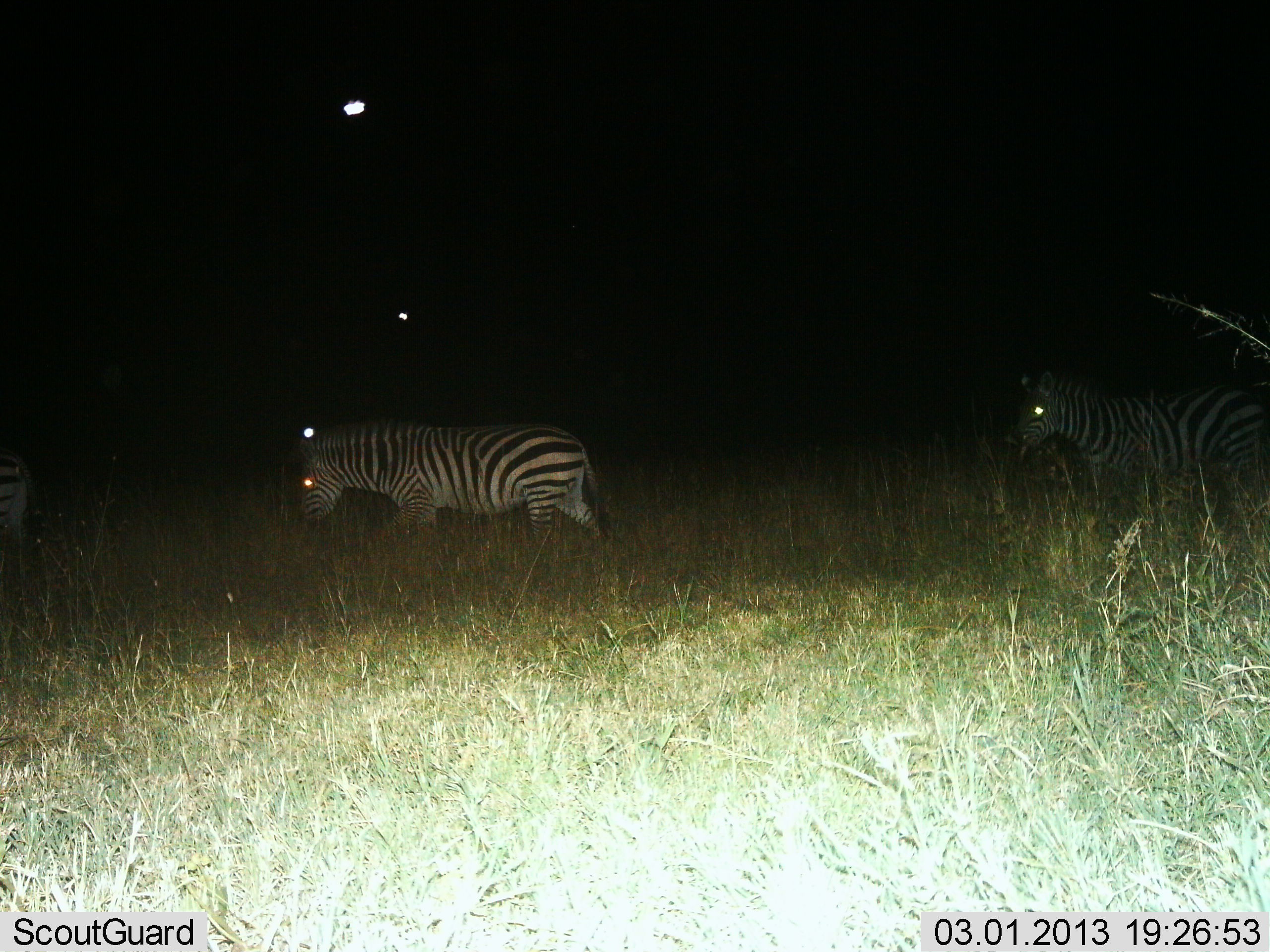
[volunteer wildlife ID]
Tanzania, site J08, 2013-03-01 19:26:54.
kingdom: Animalia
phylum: Chordata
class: Mammalia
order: Perissodactyla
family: Equidae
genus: Equus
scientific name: Equus quagga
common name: plains zebra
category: zebra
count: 3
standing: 11%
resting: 0%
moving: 100%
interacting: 0%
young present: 0%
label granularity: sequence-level